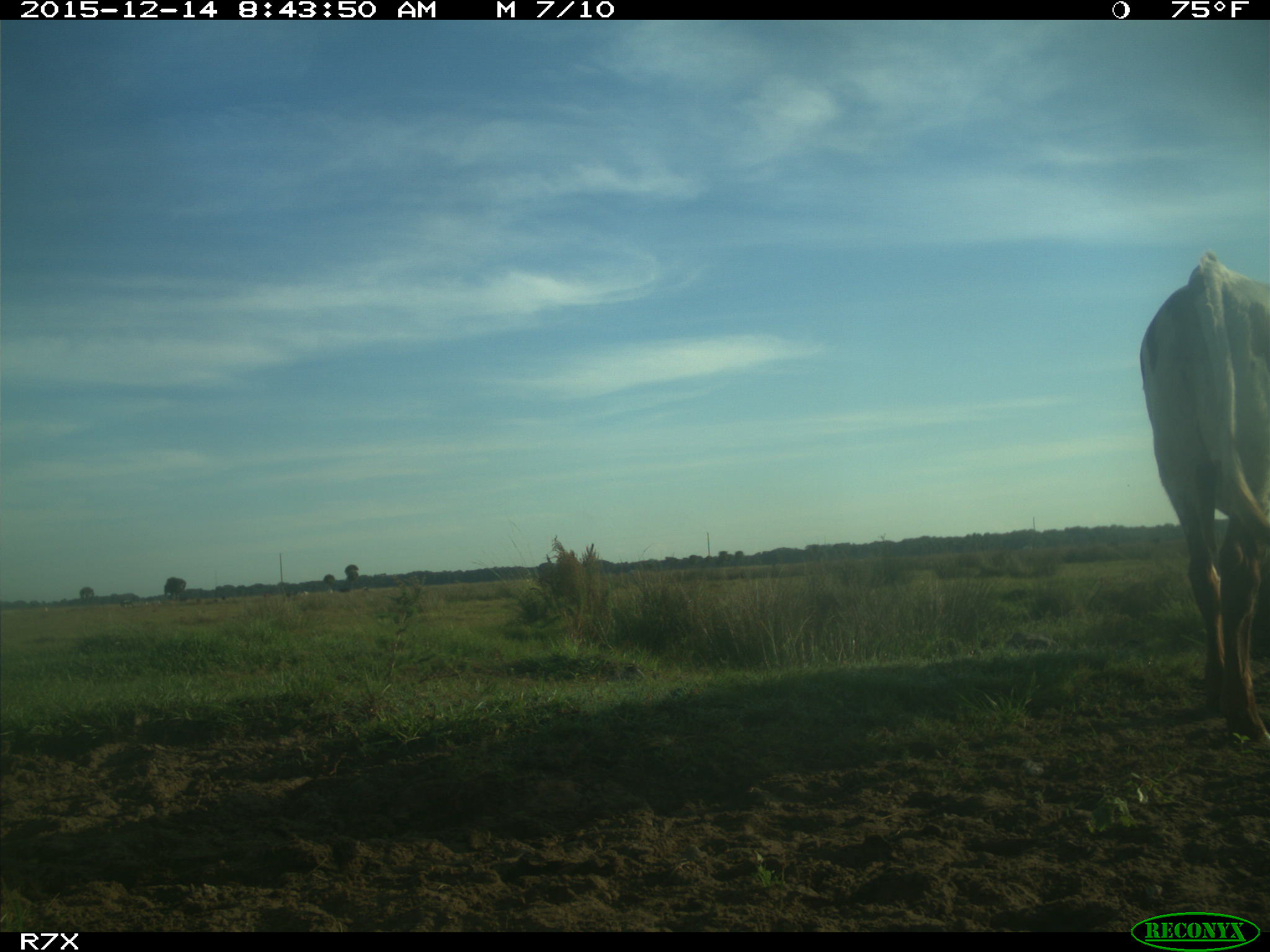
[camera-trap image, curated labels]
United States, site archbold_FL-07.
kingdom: Animalia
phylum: Chordata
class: Mammalia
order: Artiodactyla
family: Bovidae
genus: Bos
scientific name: Bos taurus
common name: domestic cow